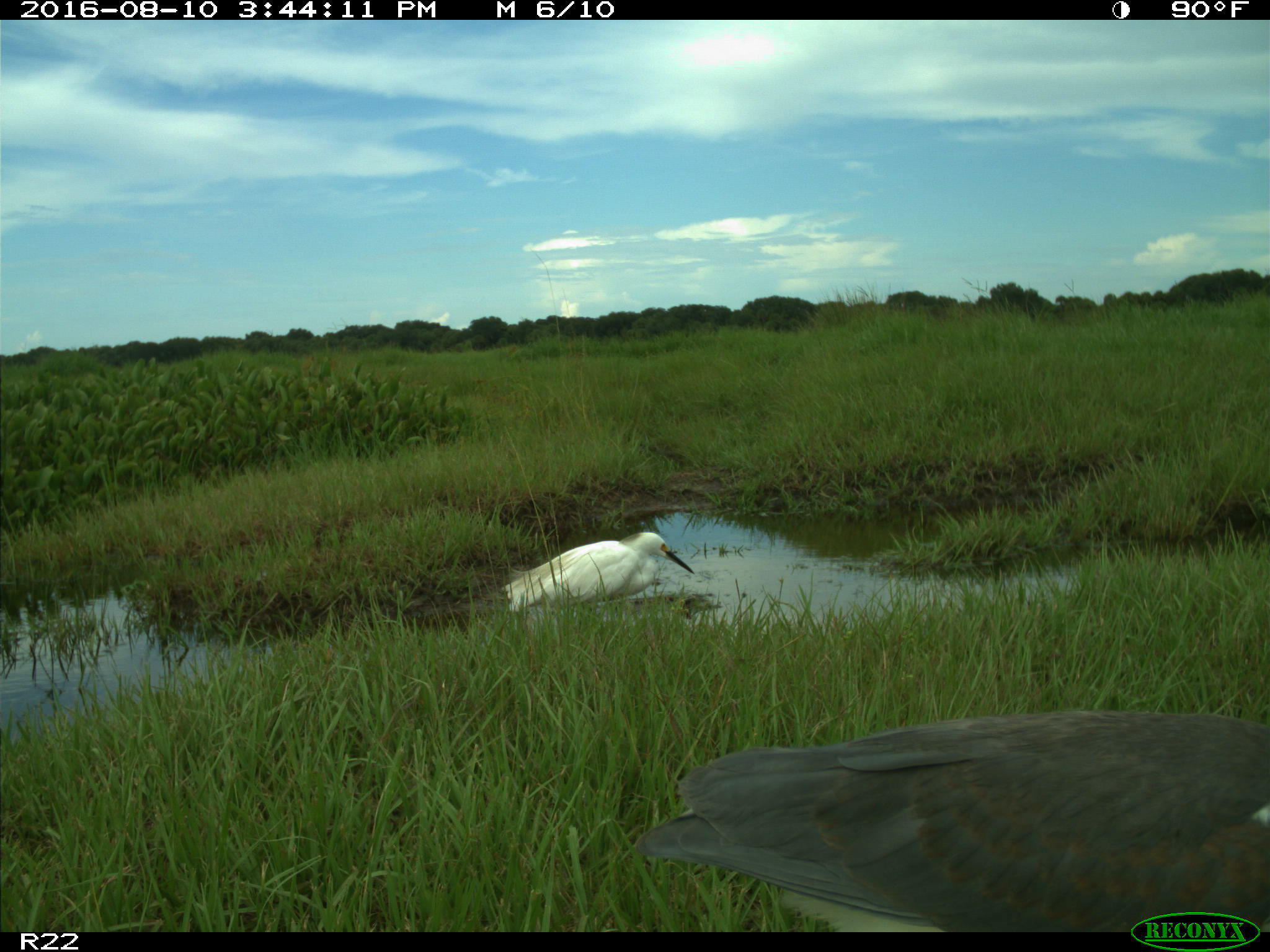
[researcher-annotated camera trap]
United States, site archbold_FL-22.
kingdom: Animalia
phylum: Chordata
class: Aves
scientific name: Aves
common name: birds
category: unidentified bird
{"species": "unidentified bird (birds) (Aves)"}